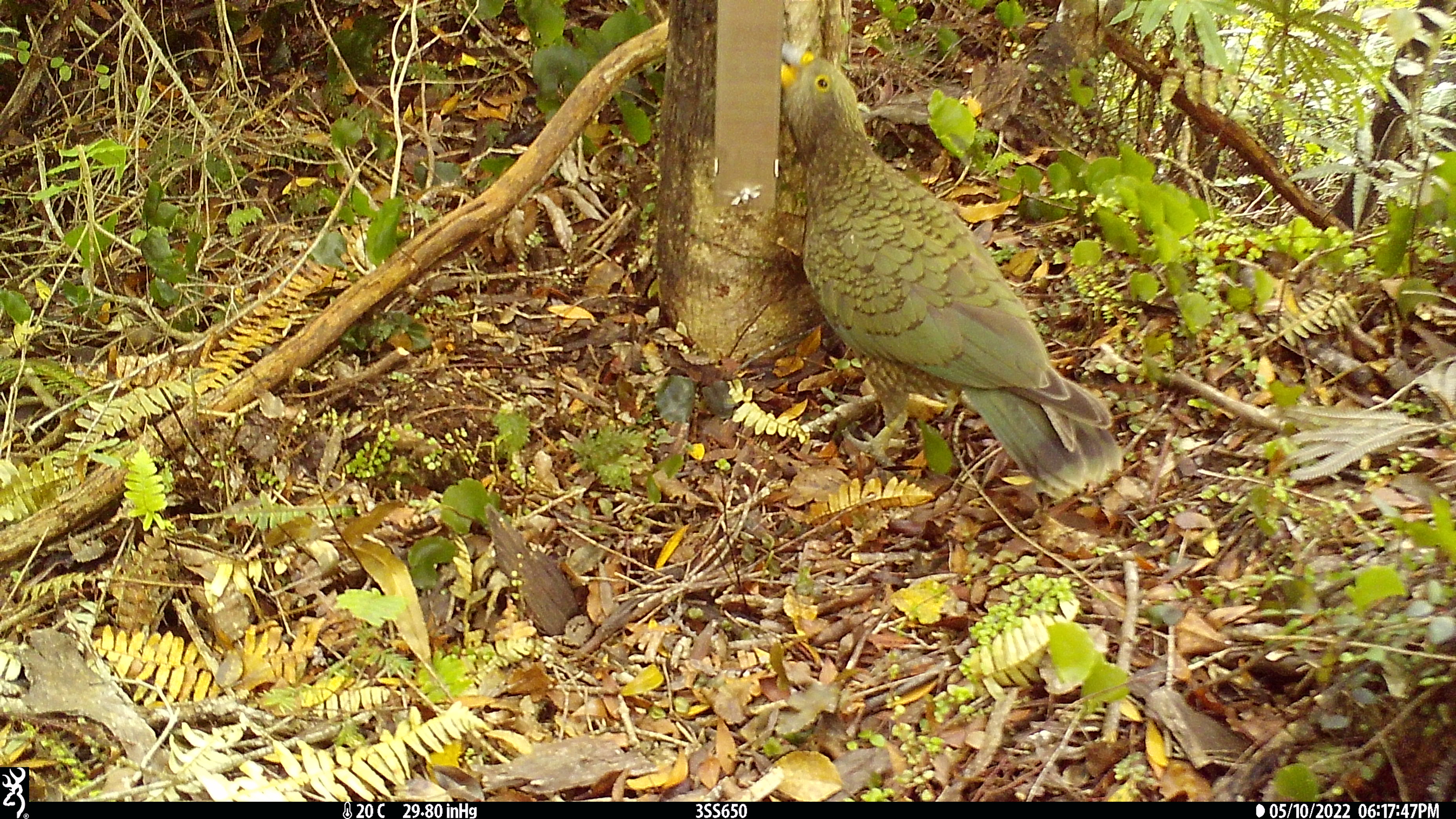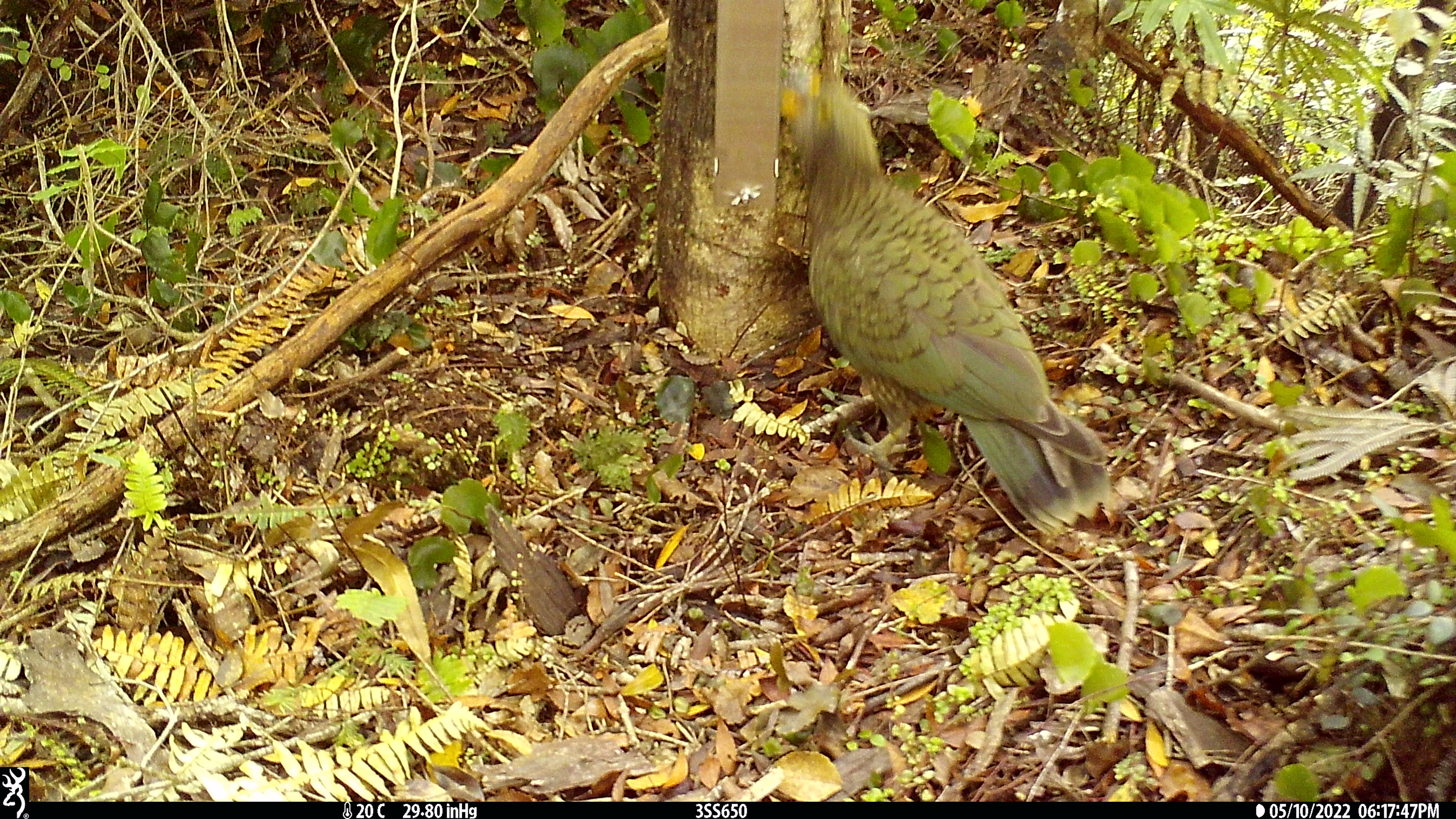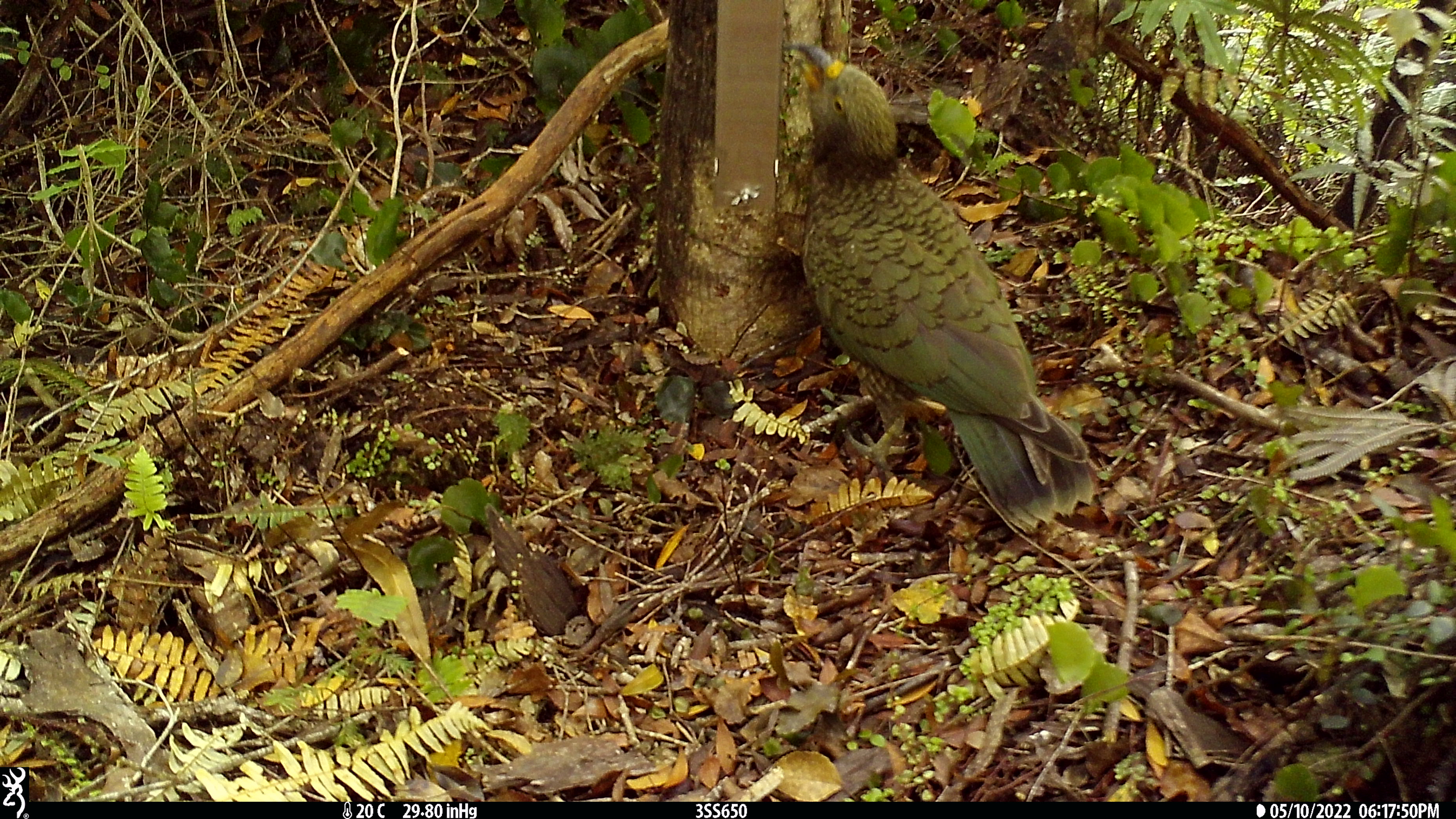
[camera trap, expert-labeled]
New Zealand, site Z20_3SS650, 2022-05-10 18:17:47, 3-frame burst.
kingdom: Animalia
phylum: Chordata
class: Aves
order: Psittaciformes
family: Strigopidae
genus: Nestor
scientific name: Nestor notabilis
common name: kea